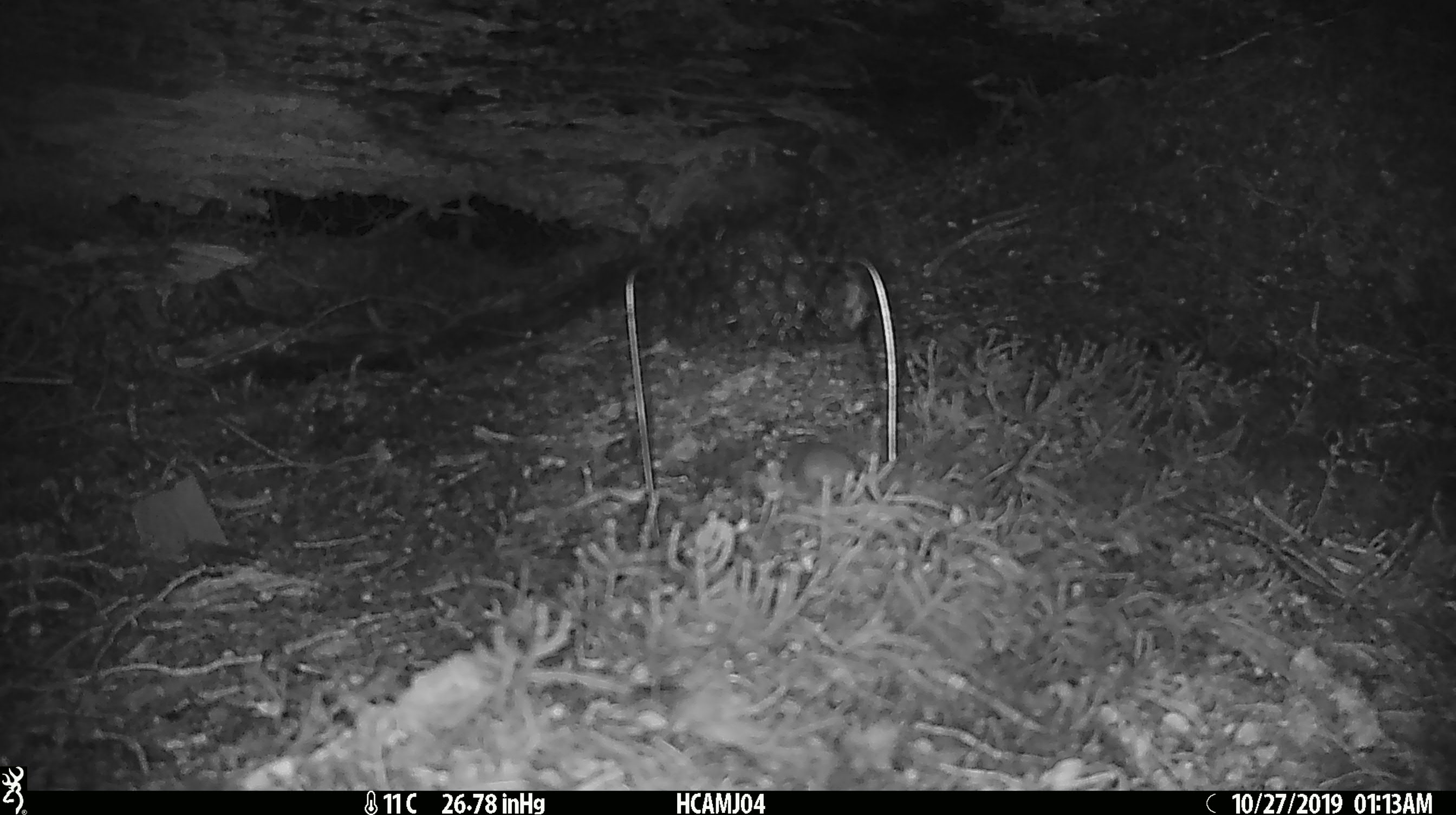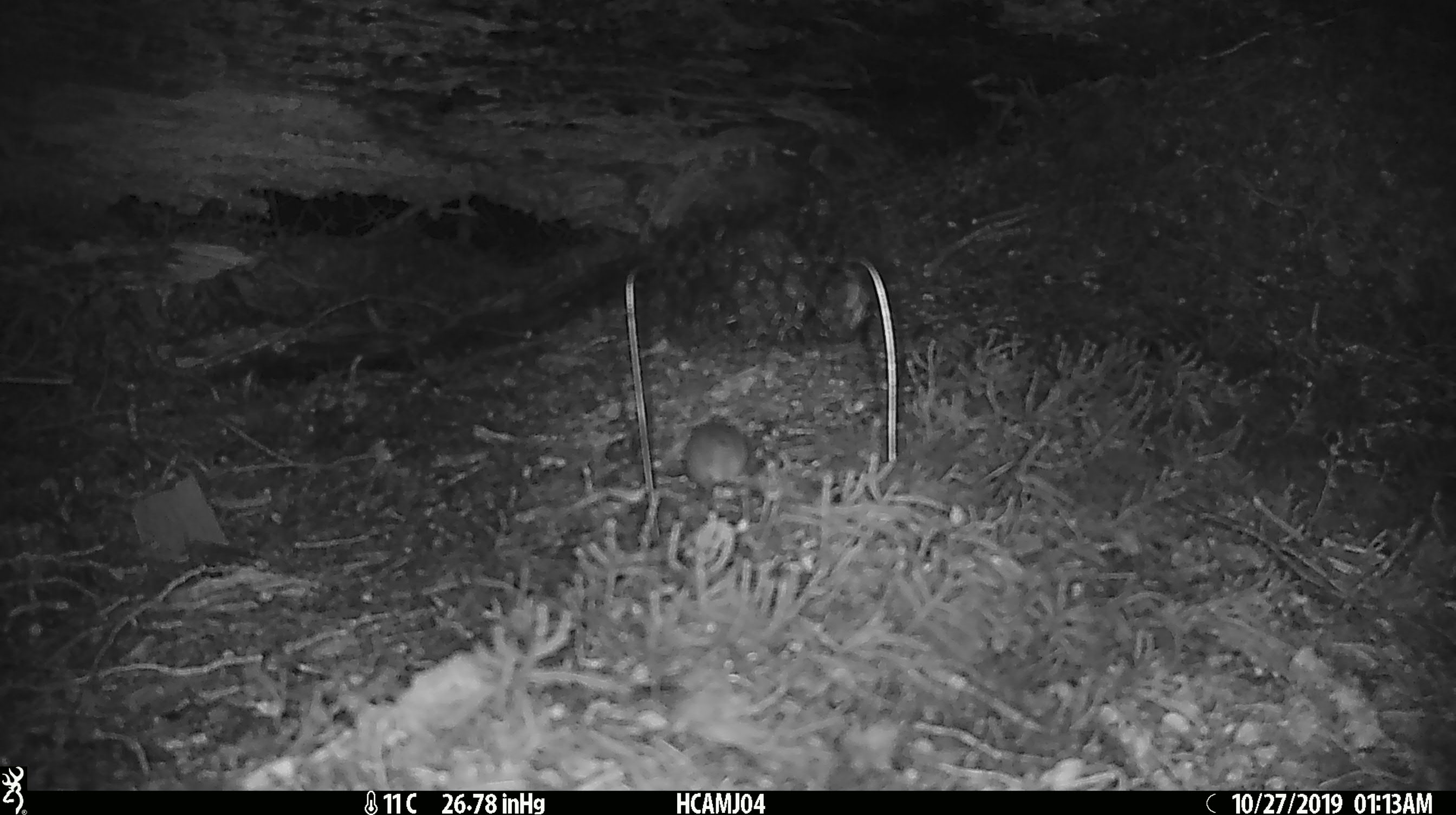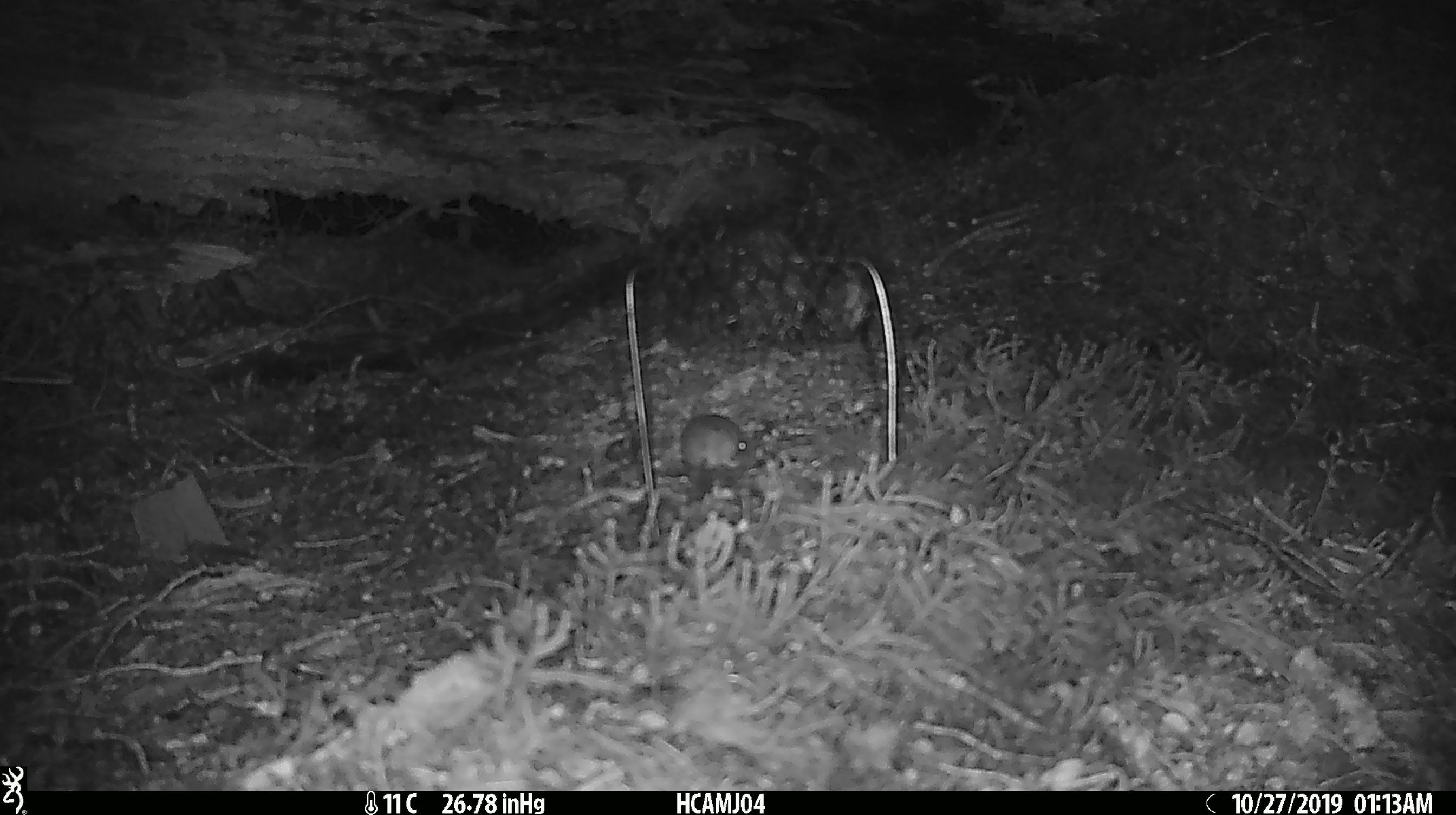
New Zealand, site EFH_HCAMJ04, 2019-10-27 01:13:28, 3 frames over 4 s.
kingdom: Animalia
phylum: Chordata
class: Mammalia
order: Rodentia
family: Muridae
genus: Mus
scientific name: Mus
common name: mouse